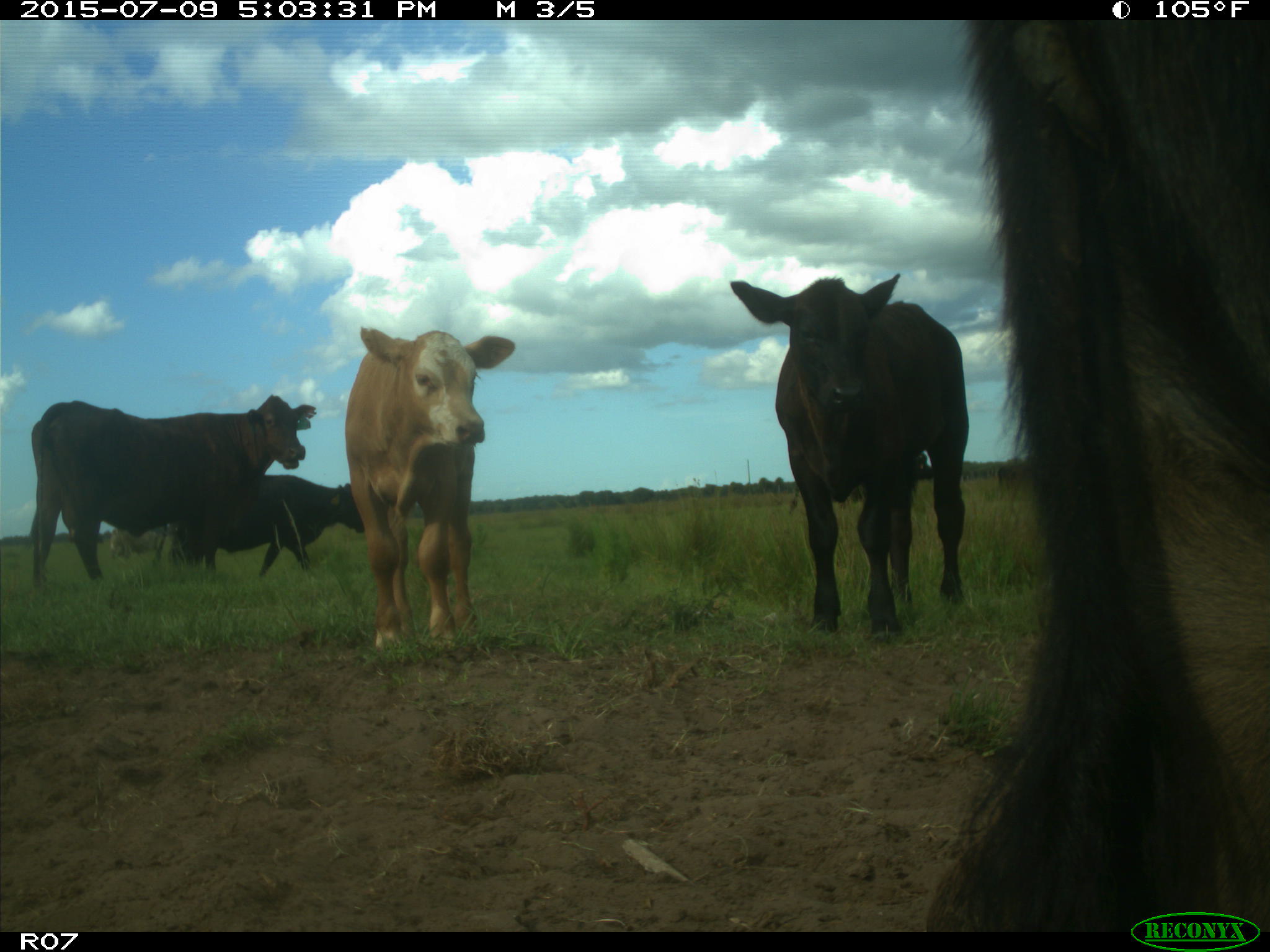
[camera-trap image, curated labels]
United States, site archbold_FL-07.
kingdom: Animalia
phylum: Chordata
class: Mammalia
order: Artiodactyla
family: Bovidae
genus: Bos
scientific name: Bos taurus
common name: domestic cow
Bos taurus (domestic cow).